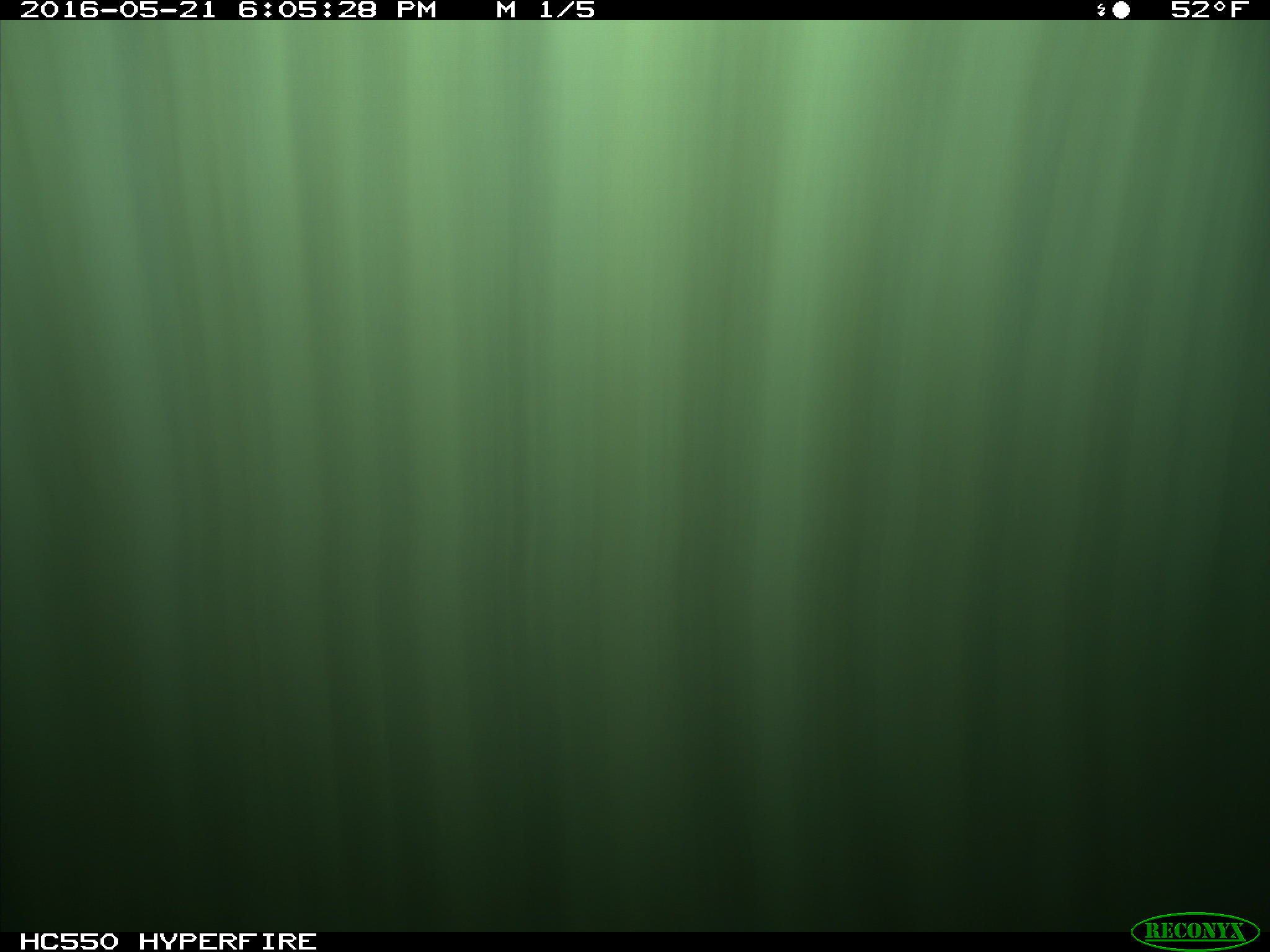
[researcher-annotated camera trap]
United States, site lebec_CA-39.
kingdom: Animalia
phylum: Chordata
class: Mammalia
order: Artiodactyla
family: Bovidae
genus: Bos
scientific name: Bos taurus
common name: domestic cow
Bos taurus (domestic cow).